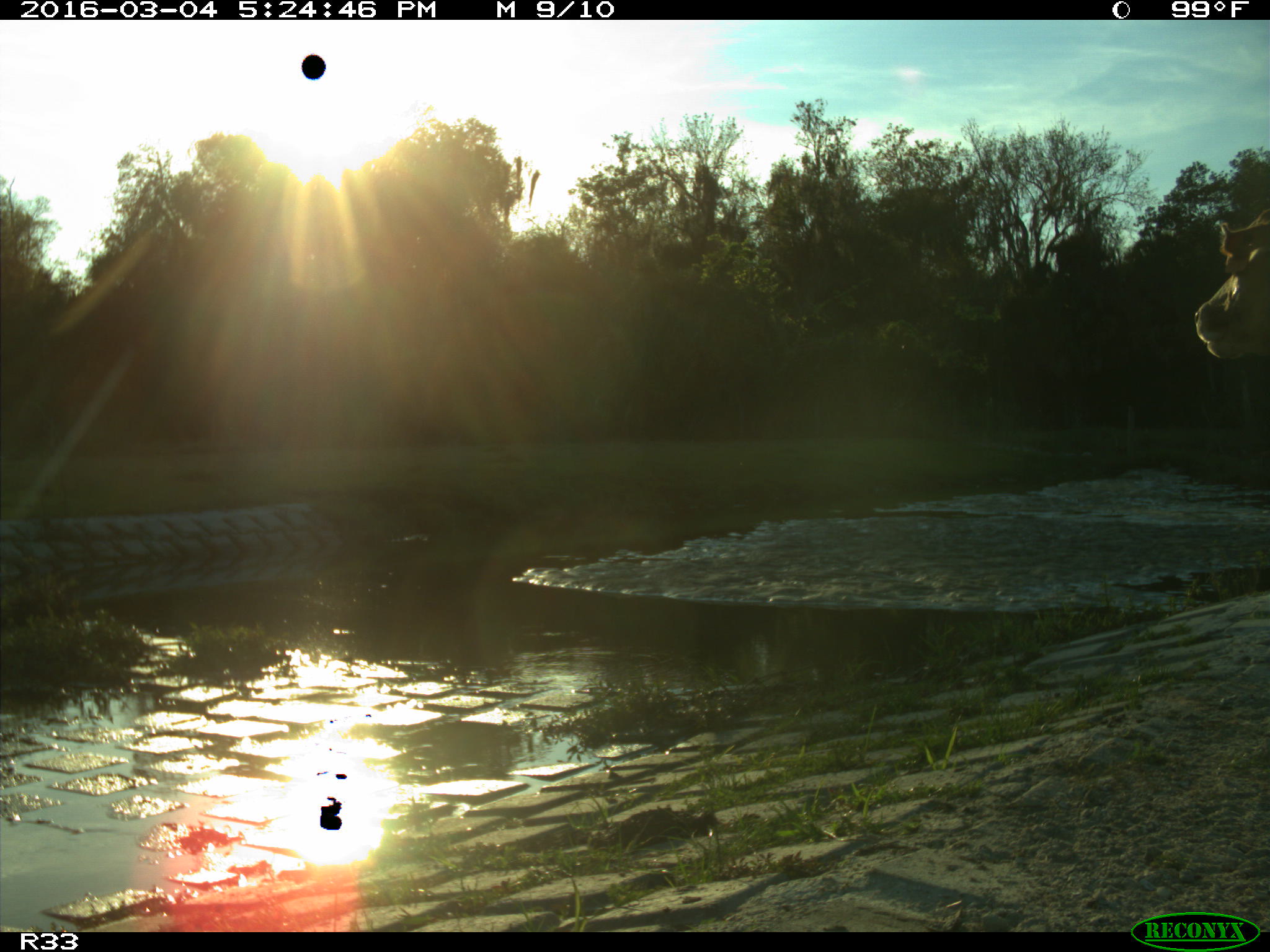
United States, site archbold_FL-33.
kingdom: Animalia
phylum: Chordata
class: Mammalia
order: Artiodactyla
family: Bovidae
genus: Bos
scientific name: Bos taurus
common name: domestic cow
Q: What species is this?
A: Bos taurus (domestic cow).